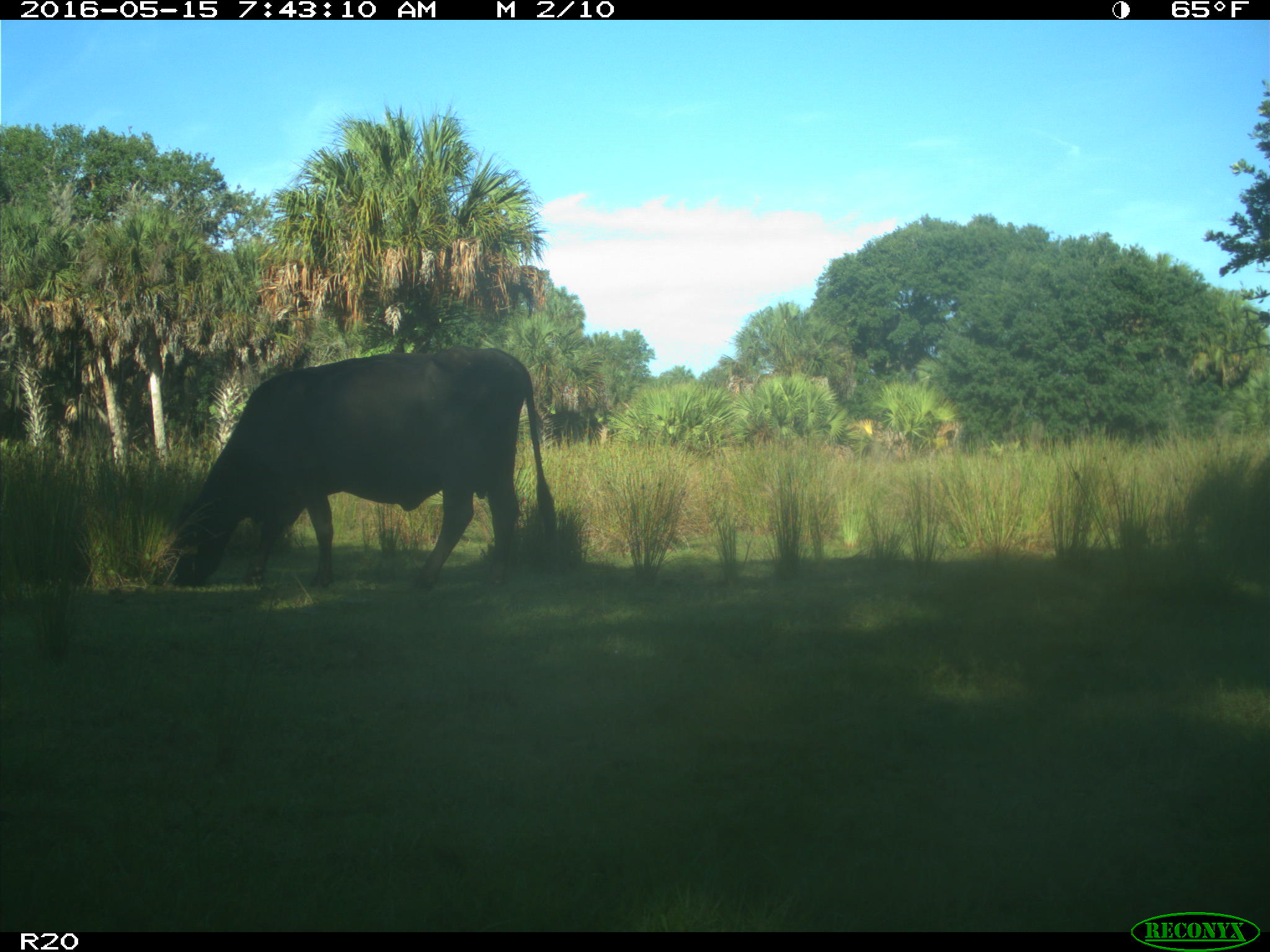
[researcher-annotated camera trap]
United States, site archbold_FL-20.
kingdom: Animalia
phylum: Chordata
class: Mammalia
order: Artiodactyla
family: Bovidae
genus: Bos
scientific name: Bos taurus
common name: domestic cow